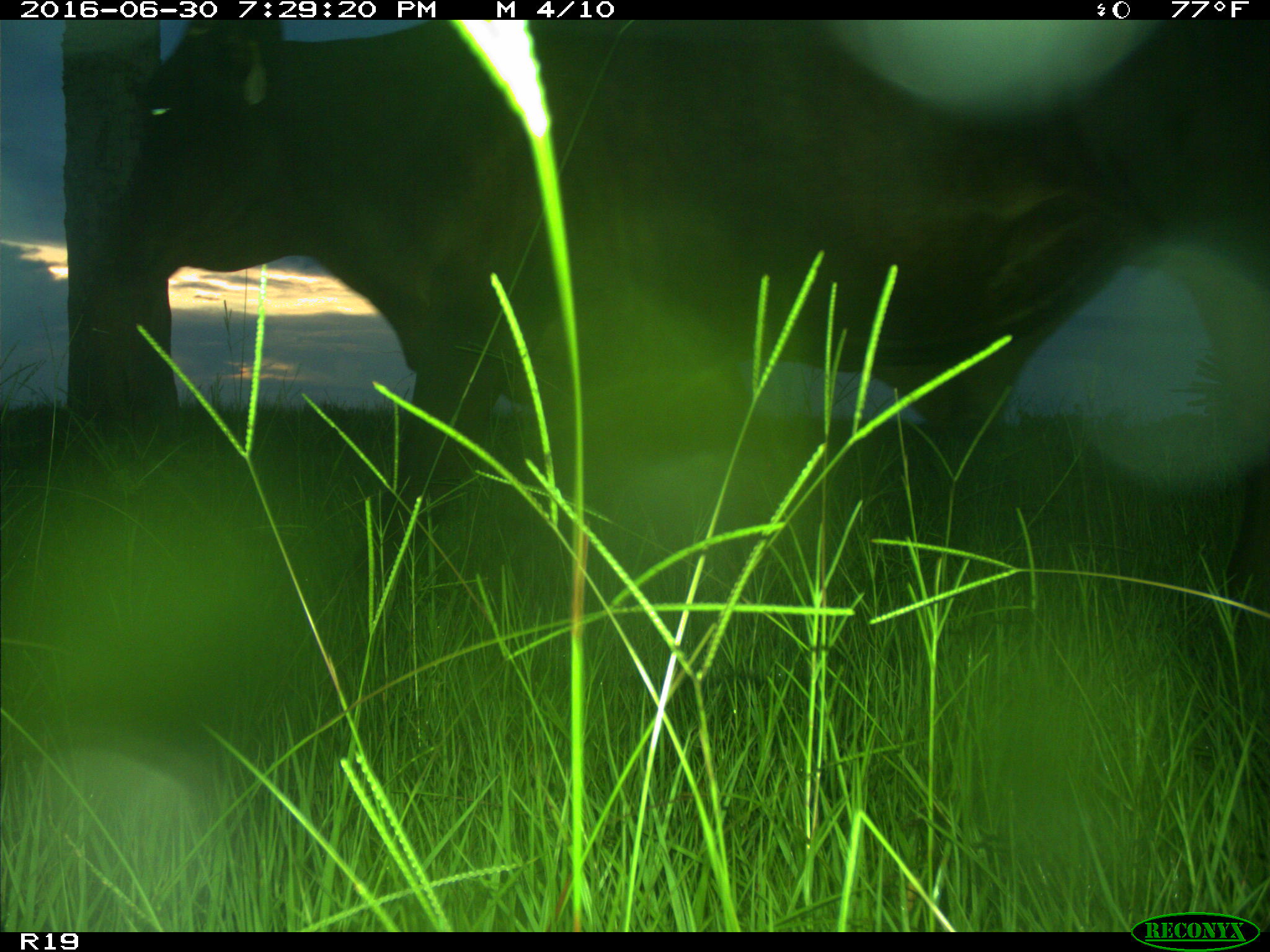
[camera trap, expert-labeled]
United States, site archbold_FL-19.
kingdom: Animalia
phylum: Chordata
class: Mammalia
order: Artiodactyla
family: Bovidae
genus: Bos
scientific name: Bos taurus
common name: domestic cow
Bos taurus (domestic cow).